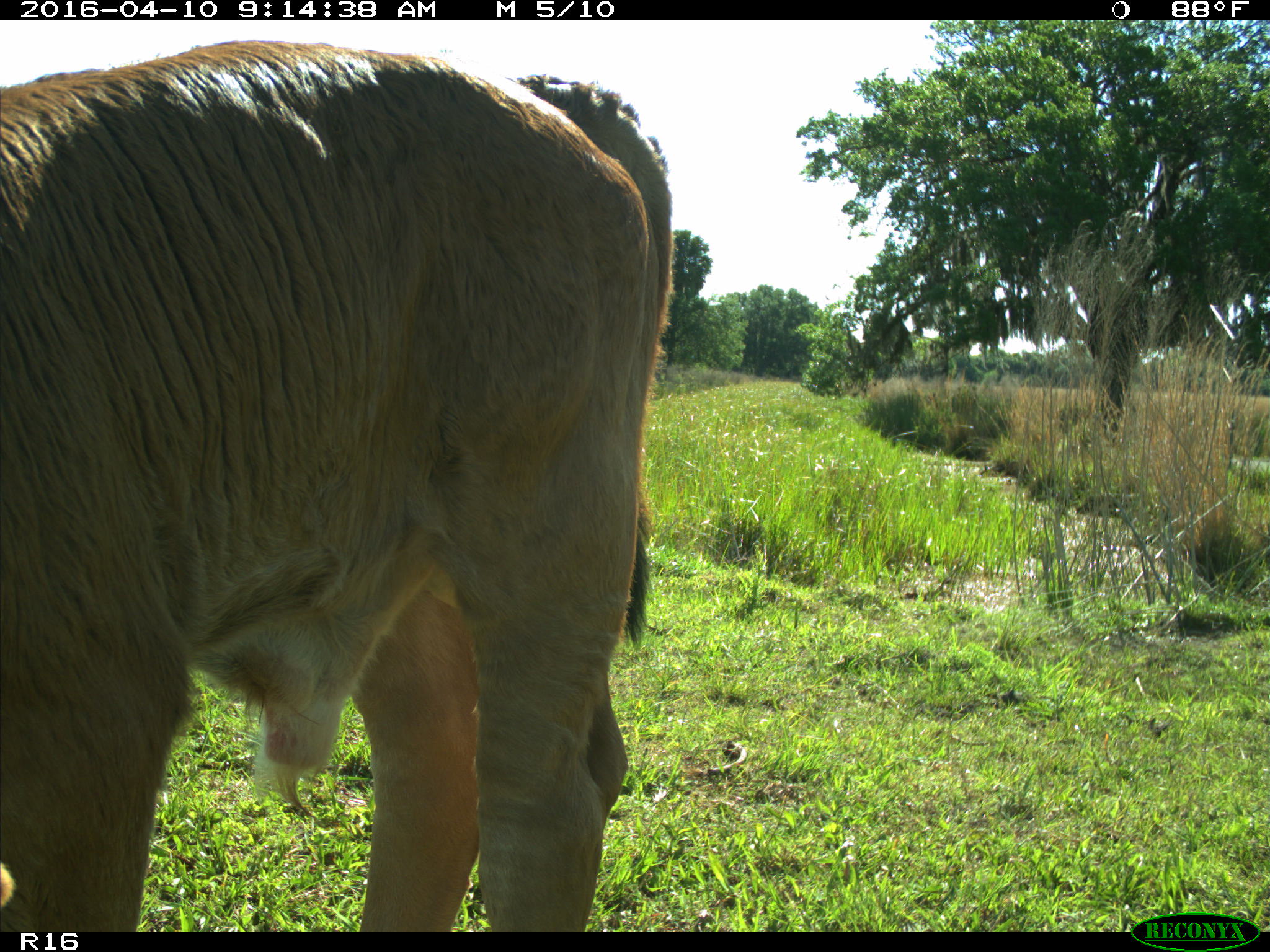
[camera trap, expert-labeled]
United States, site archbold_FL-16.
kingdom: Animalia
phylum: Chordata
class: Mammalia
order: Artiodactyla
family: Bovidae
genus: Bos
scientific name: Bos taurus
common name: domestic cow